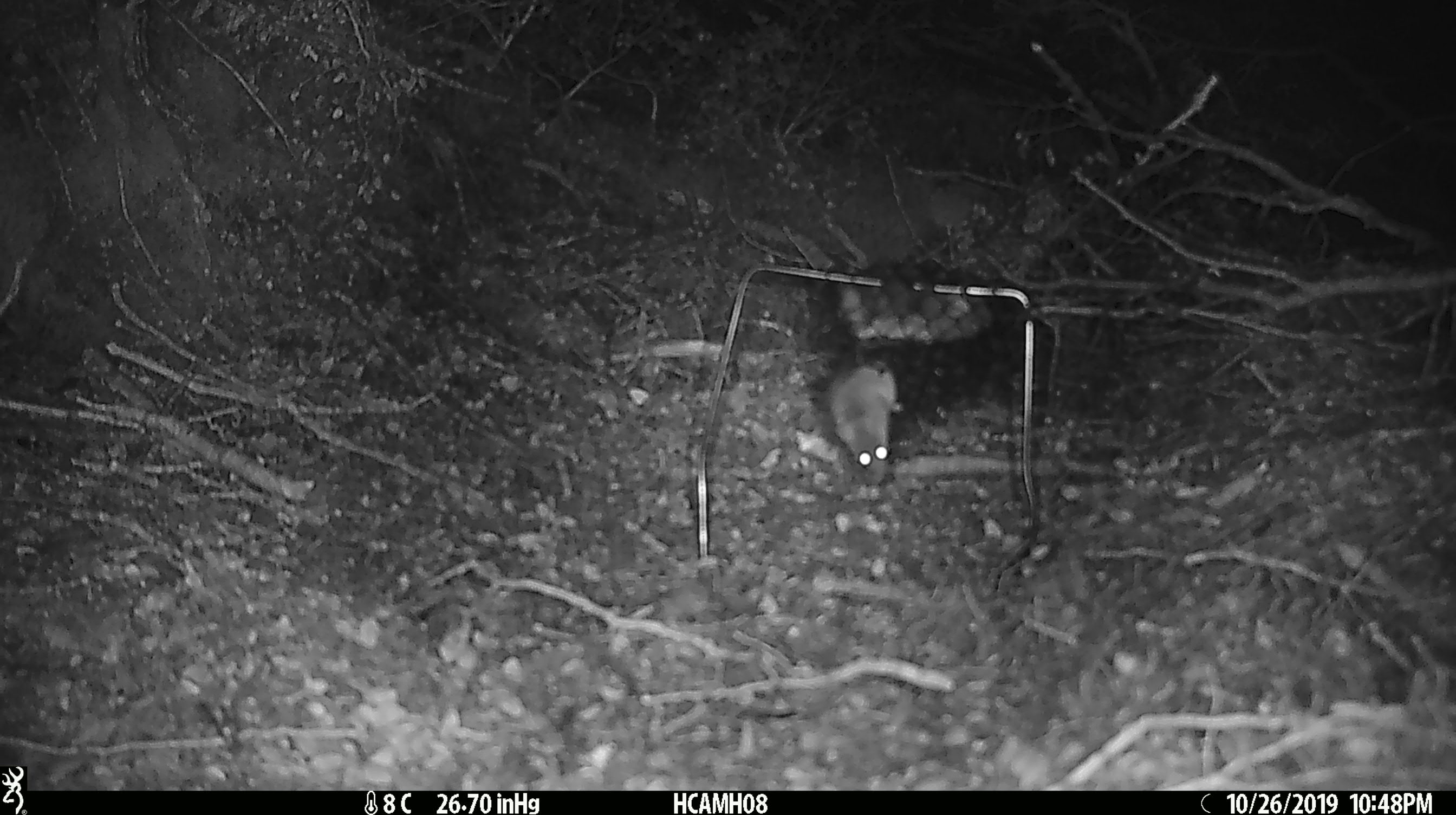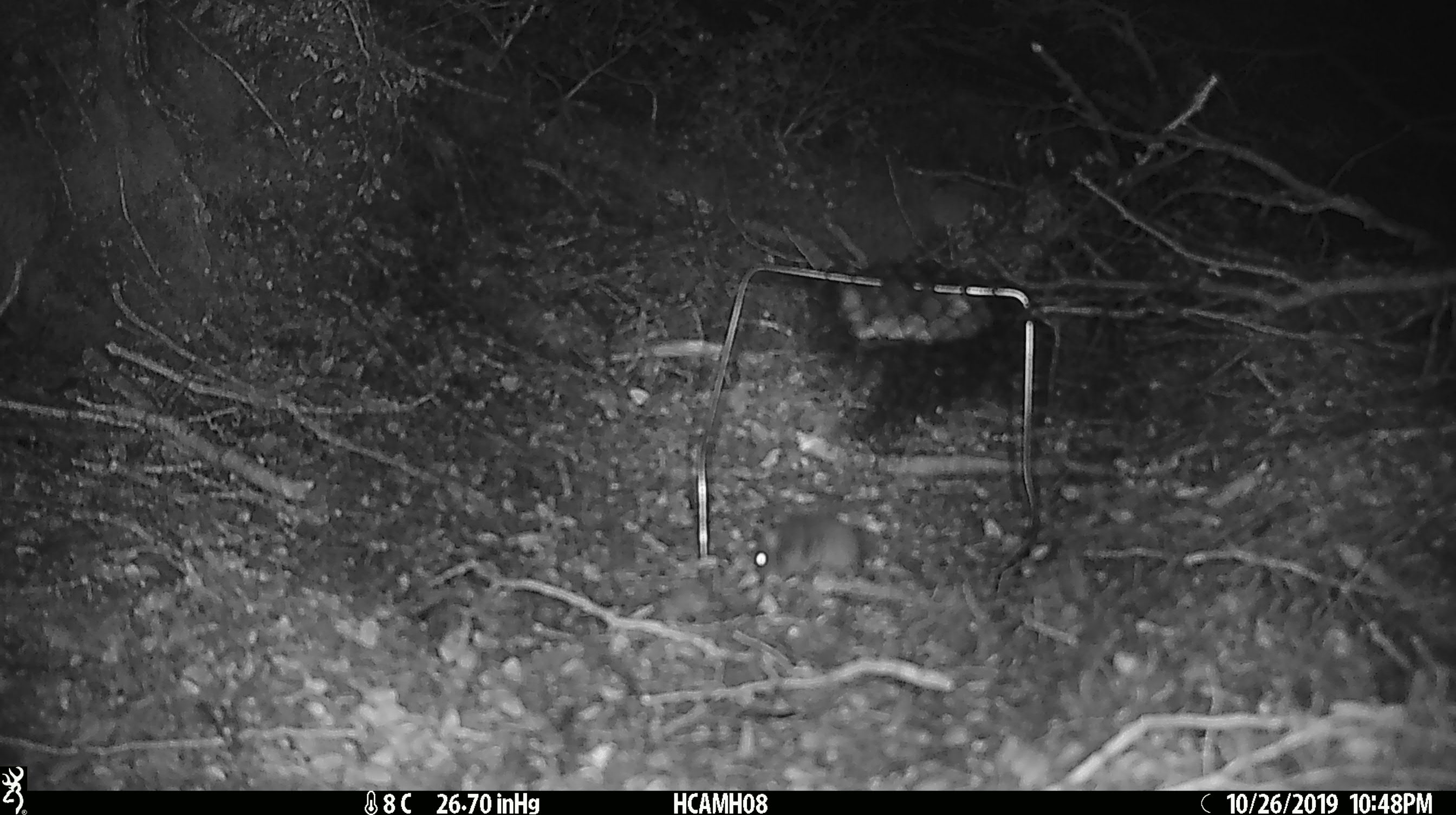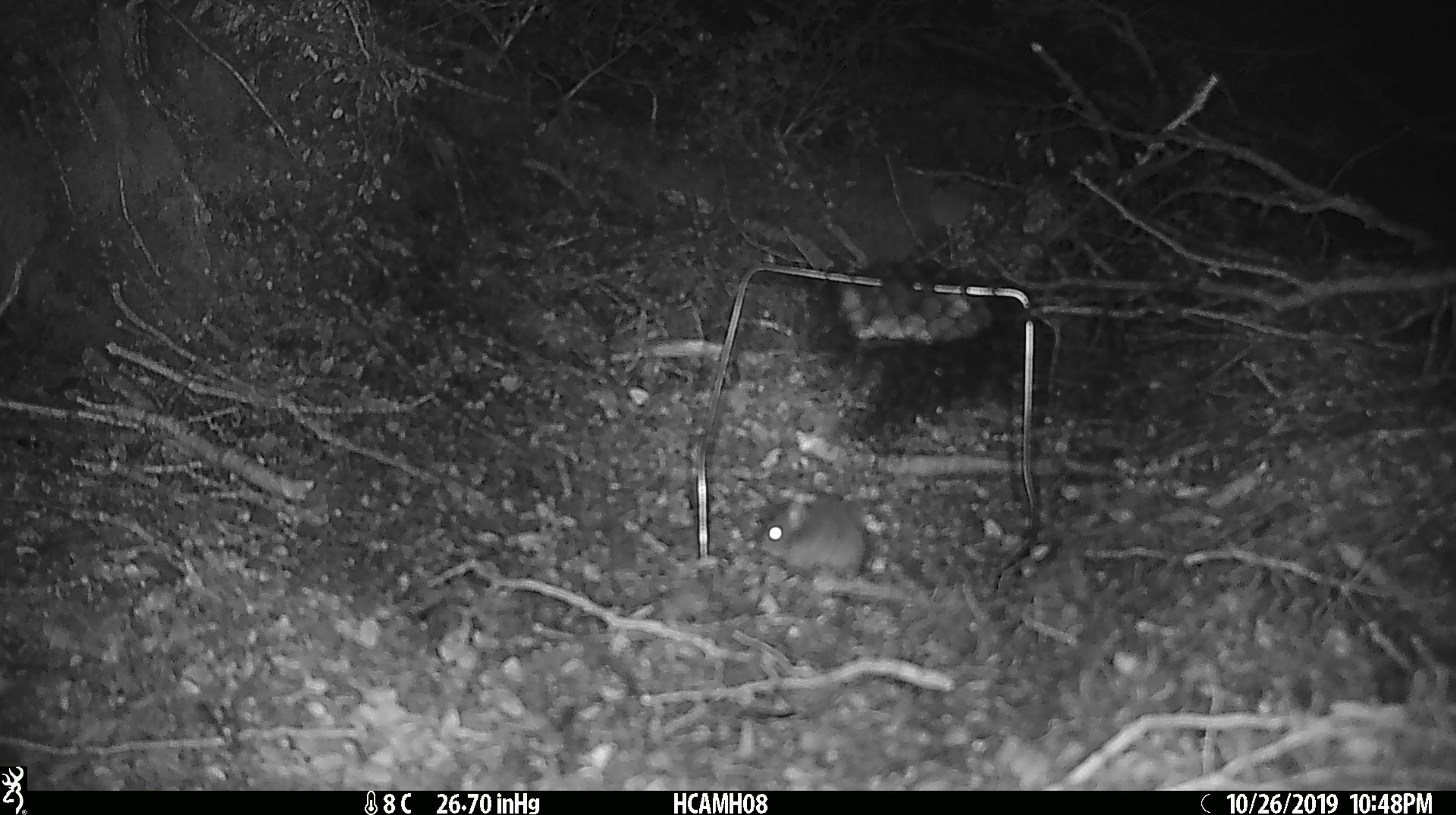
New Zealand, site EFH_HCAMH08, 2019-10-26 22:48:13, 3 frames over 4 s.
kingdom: Animalia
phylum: Chordata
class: Mammalia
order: Rodentia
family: Muridae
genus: Mus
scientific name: Mus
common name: mouse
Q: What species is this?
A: Mouse (Mus).